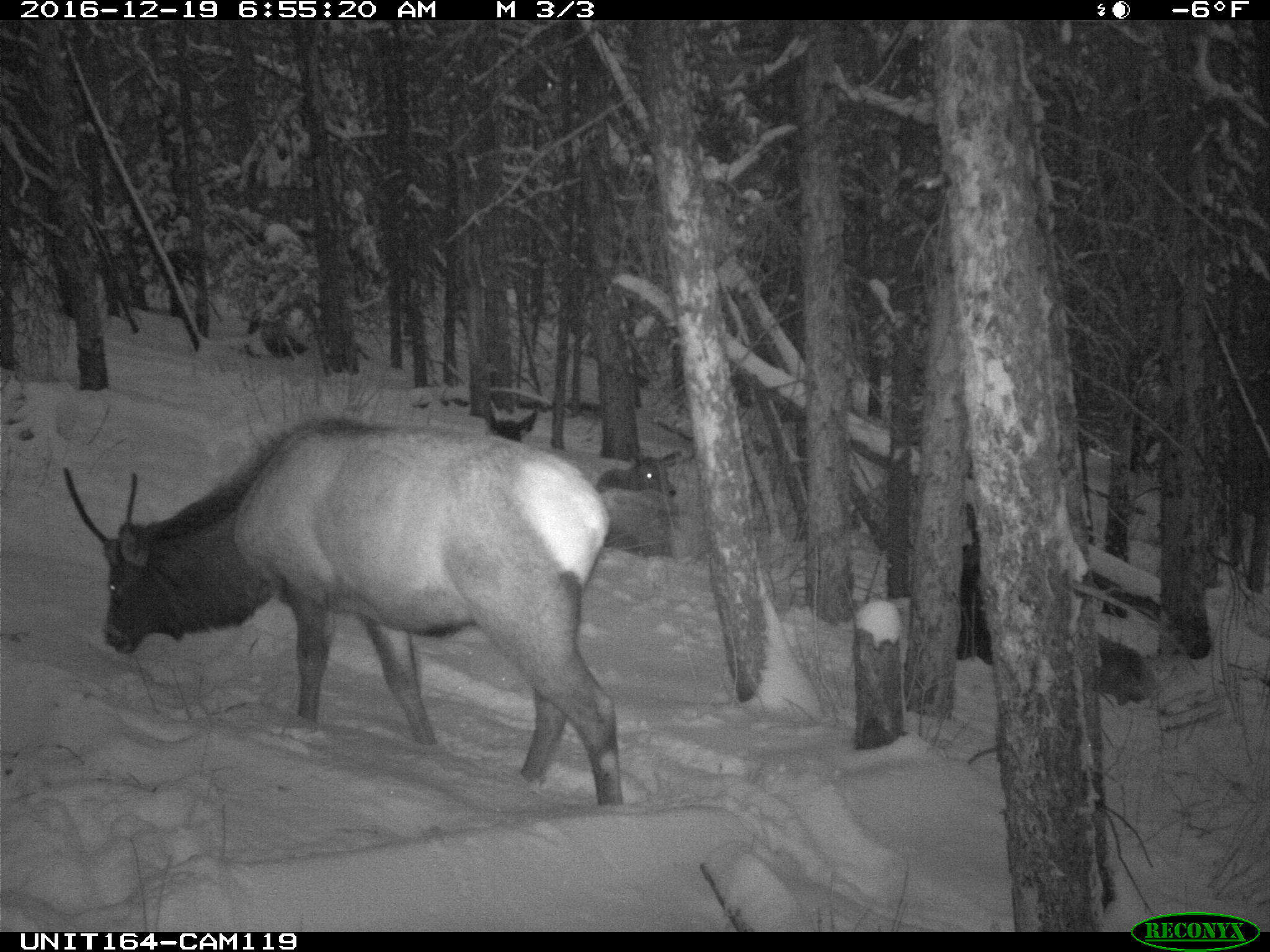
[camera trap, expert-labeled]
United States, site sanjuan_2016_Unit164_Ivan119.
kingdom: Animalia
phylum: Chordata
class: Mammalia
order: Artiodactyla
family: Cervidae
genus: Cervus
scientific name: Cervus elaphus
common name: red deer